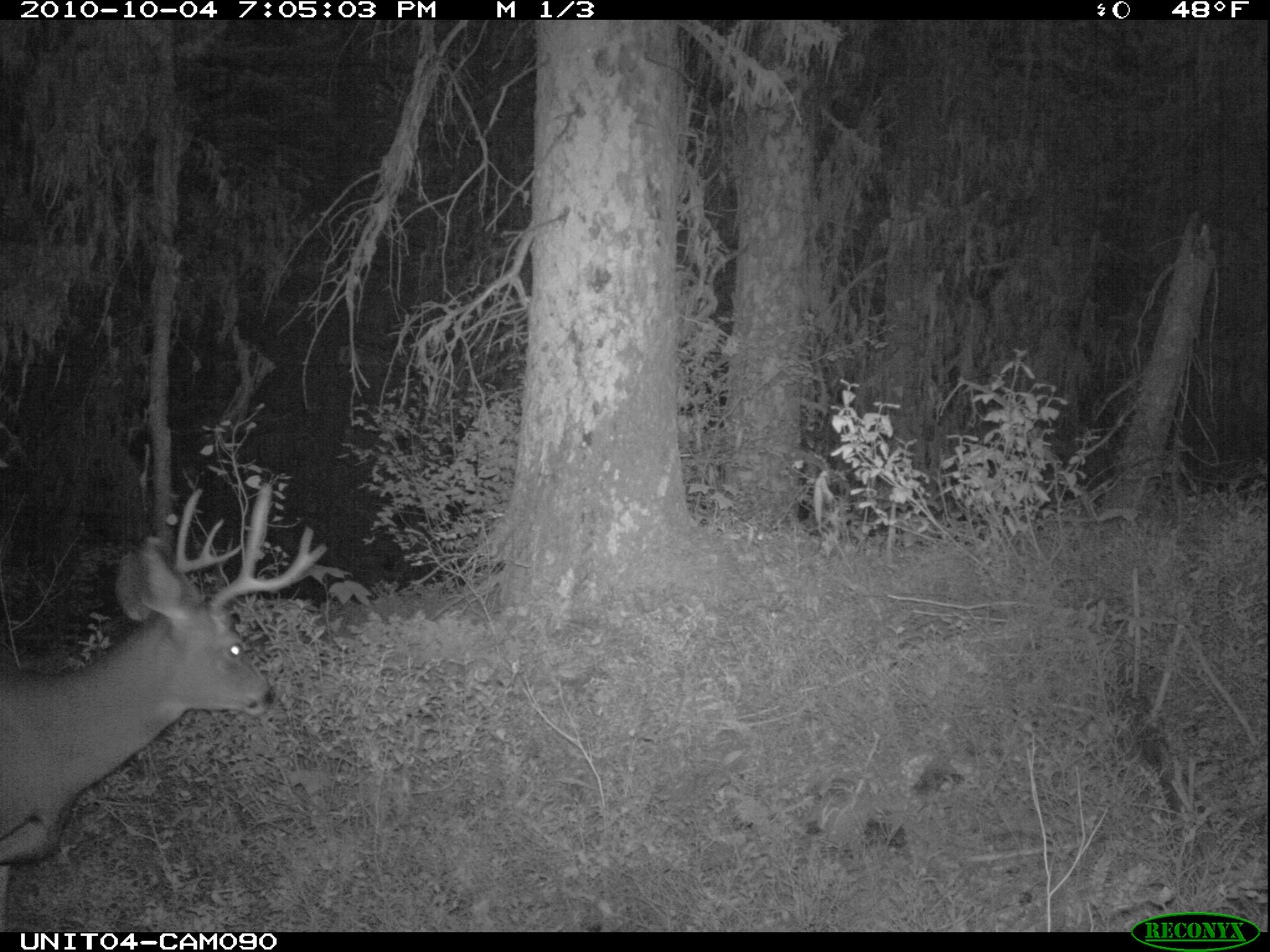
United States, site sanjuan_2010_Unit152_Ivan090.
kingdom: Animalia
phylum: Chordata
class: Mammalia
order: Artiodactyla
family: Cervidae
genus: Odocoileus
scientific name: Odocoileus hemionus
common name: mule deer